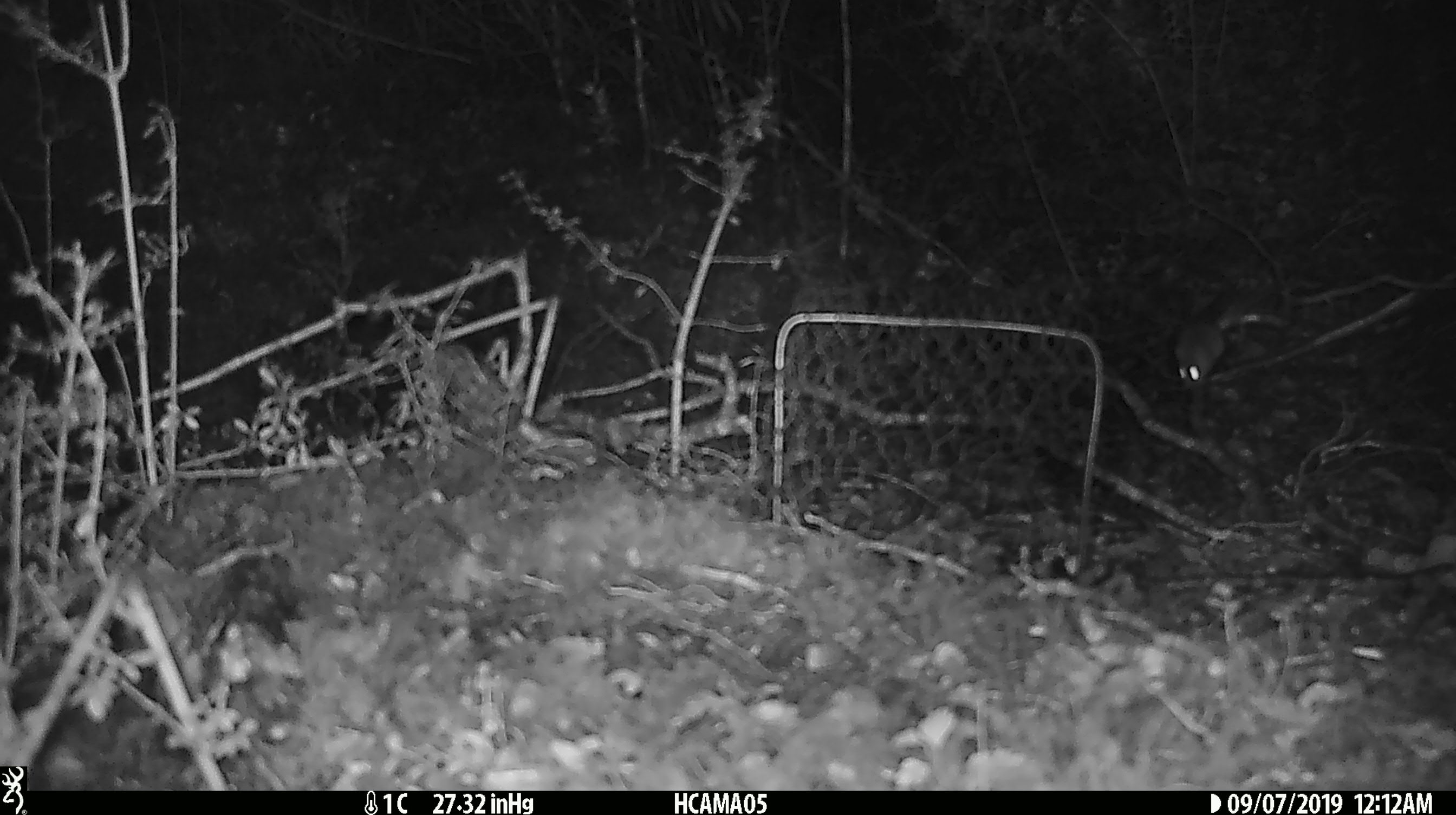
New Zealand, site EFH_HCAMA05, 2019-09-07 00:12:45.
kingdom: Animalia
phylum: Chordata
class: Mammalia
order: Rodentia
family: Muridae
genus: Mus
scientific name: Mus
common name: mouse